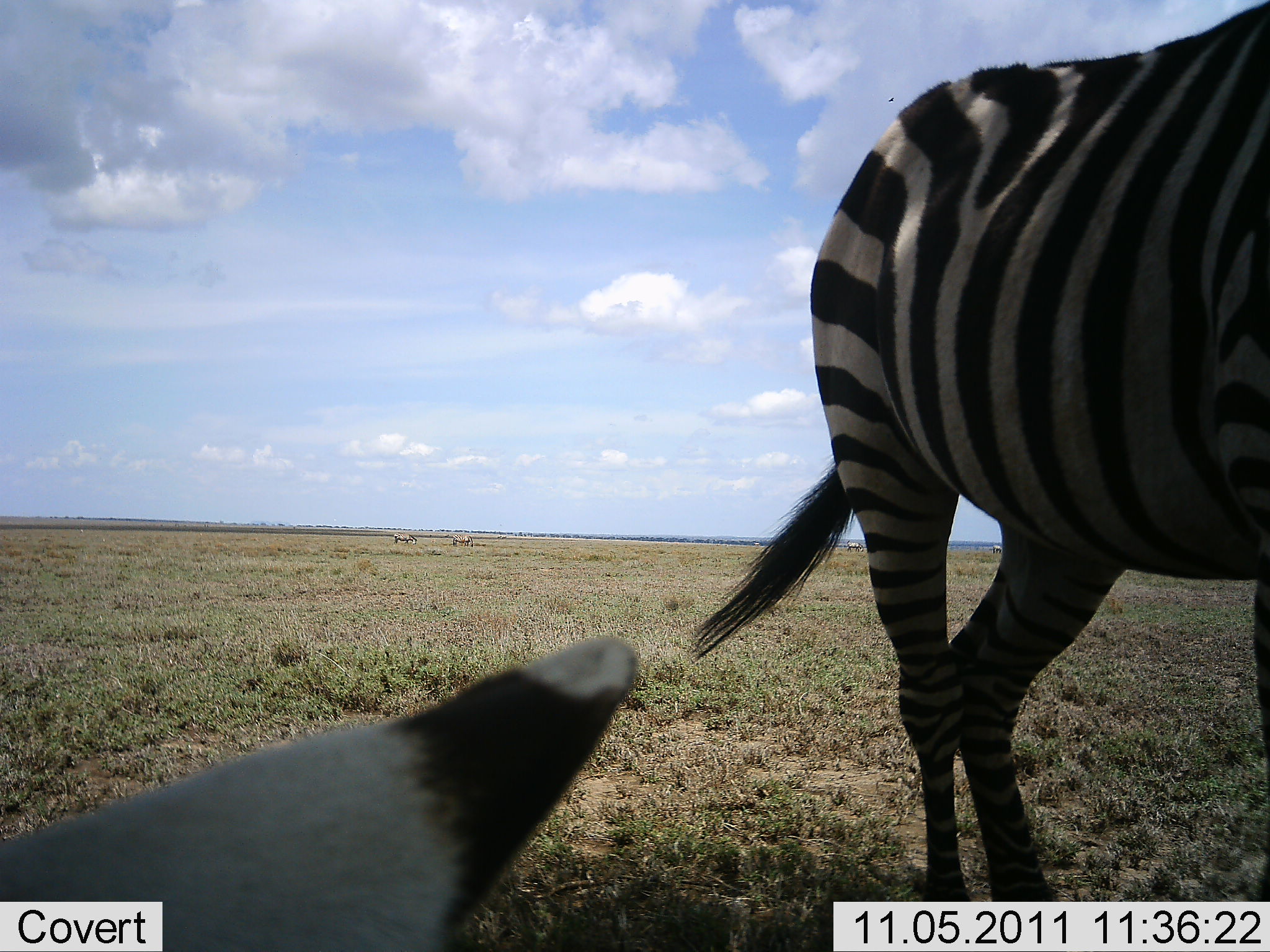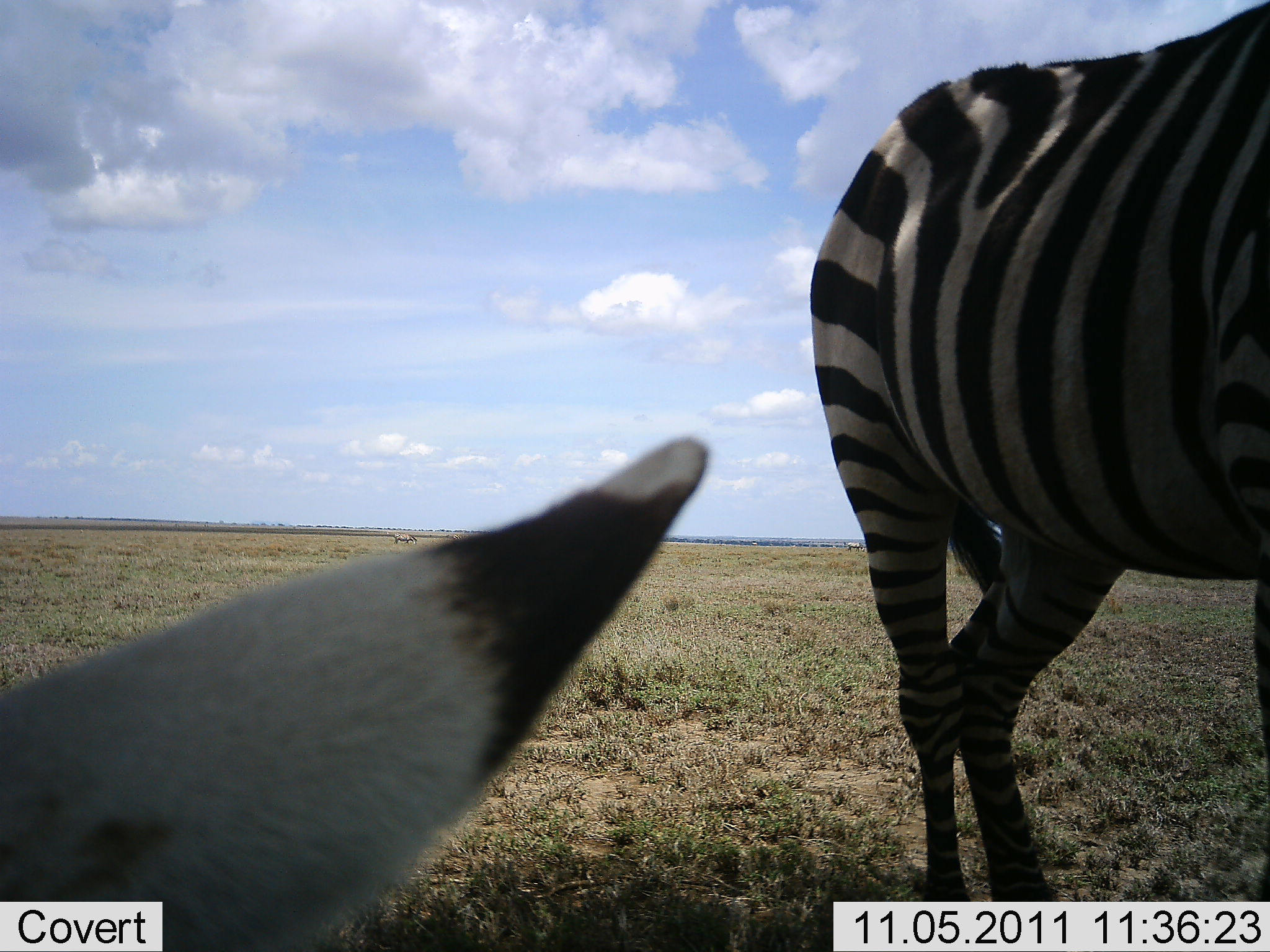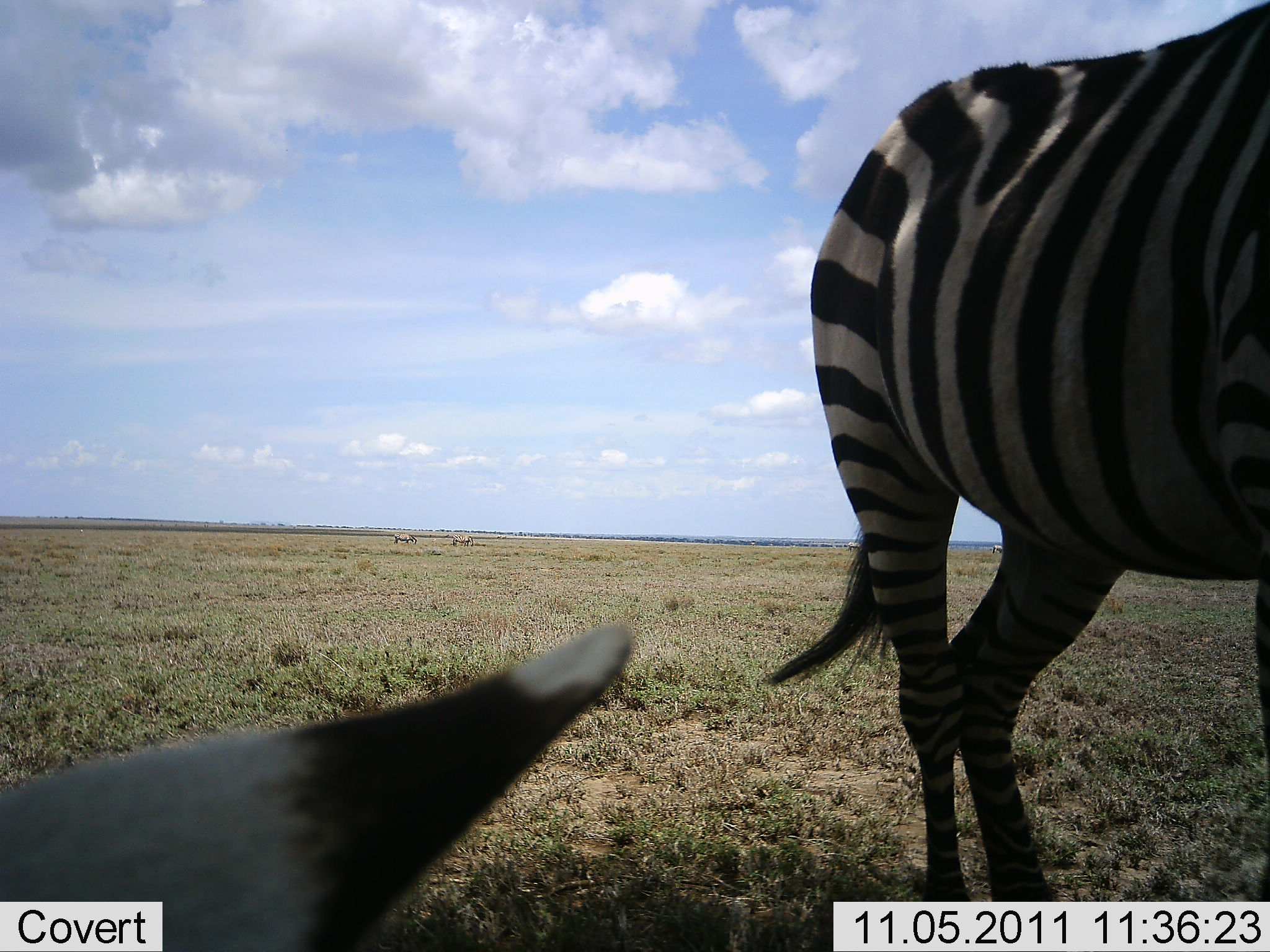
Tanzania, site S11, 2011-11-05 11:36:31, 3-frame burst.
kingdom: Animalia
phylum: Chordata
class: Mammalia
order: Perissodactyla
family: Equidae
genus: Equus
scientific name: Equus quagga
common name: plains zebra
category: zebra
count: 2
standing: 91%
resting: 36%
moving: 0%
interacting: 0%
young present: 0%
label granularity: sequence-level